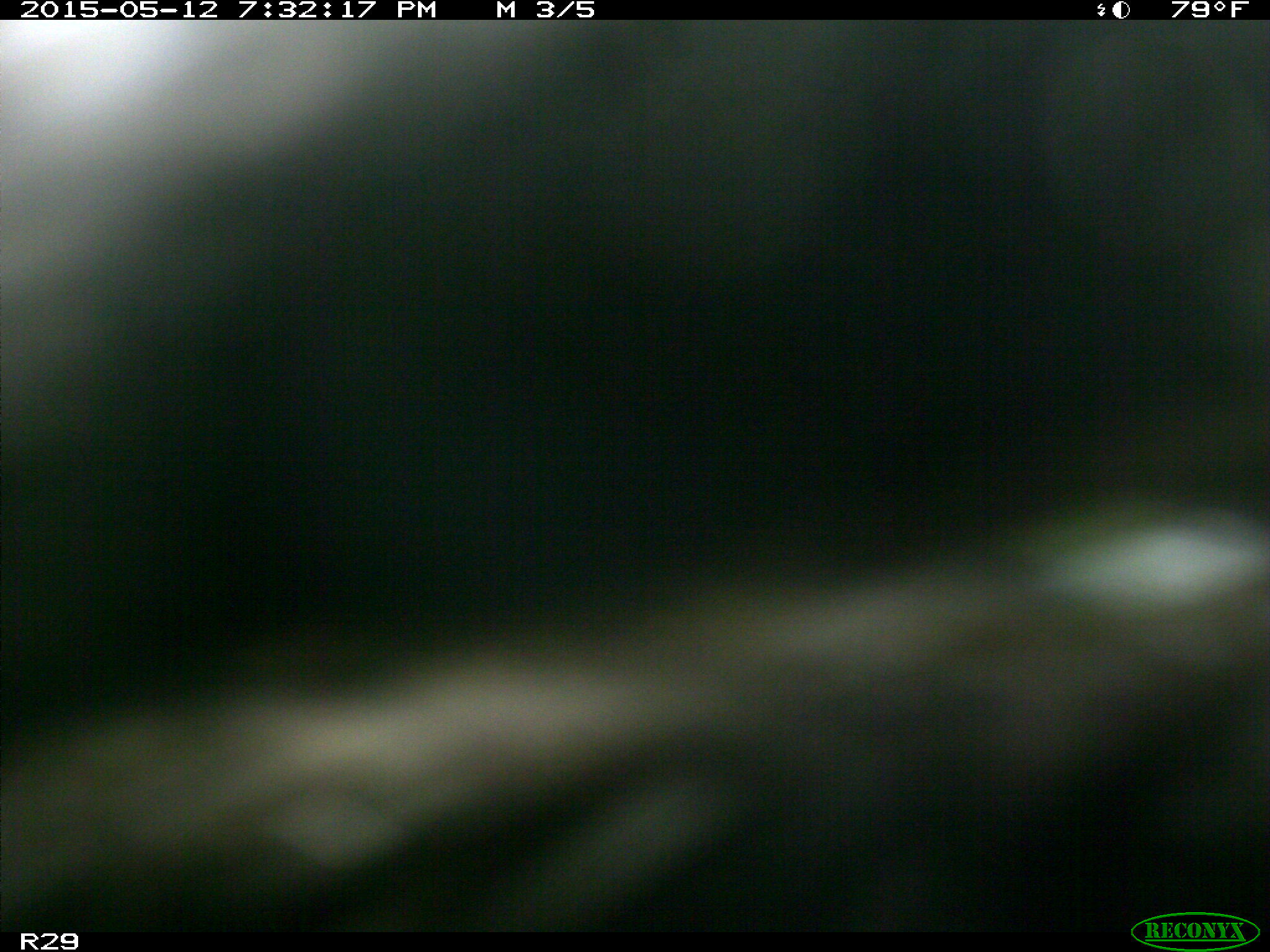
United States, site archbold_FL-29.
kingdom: Animalia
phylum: Chordata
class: Mammalia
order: Artiodactyla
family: Bovidae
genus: Bos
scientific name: Bos taurus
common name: domestic cow